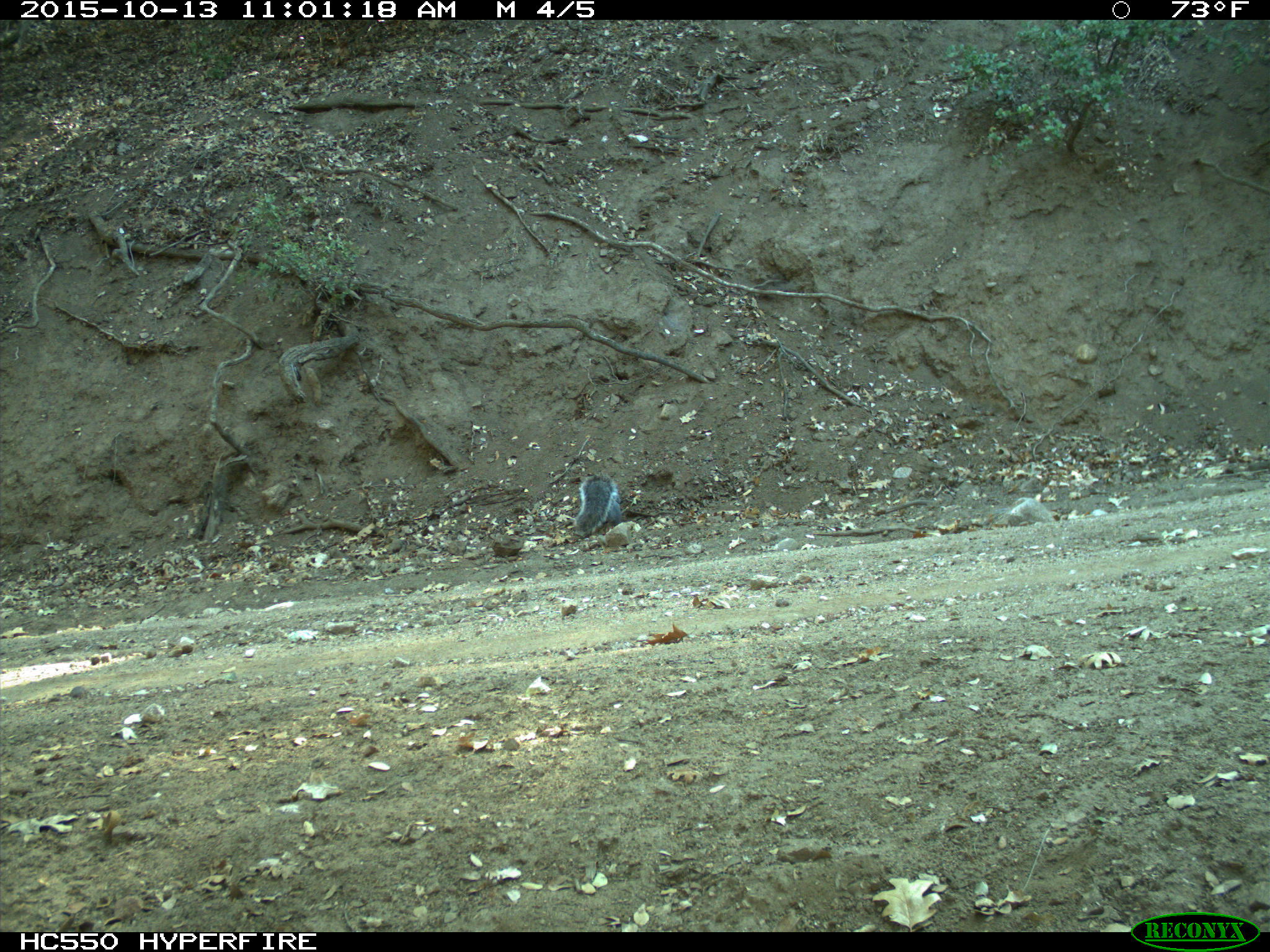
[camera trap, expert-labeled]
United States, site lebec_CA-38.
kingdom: Animalia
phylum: Chordata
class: Mammalia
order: Rodentia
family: Sciuridae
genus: Sciurus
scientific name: Sciurus carolinensis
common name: eastern gray squirrel